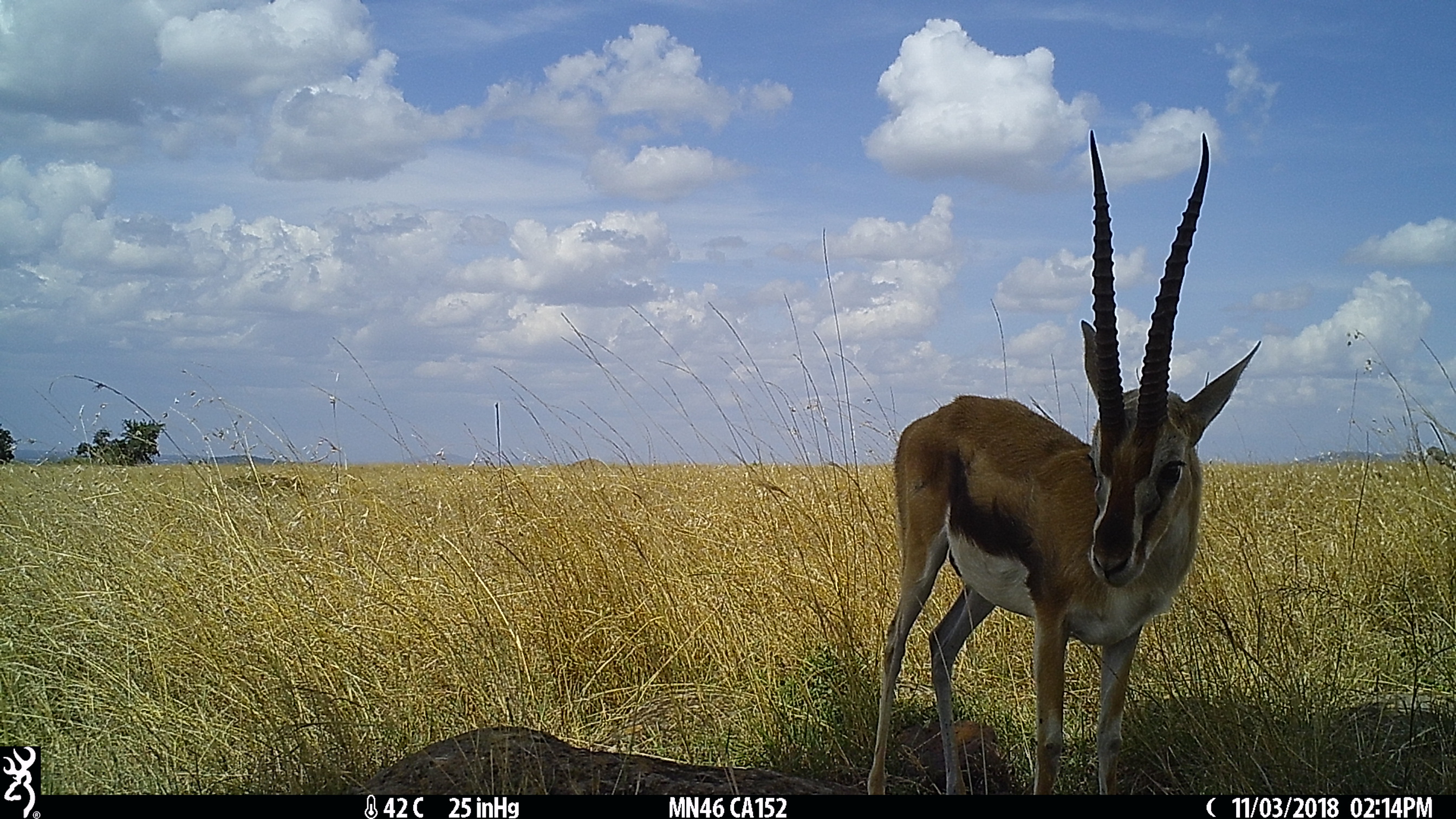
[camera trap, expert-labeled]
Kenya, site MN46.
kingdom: Animalia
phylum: Chordata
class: Mammalia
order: Artiodactyla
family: Bovidae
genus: Eudorcas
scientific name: Eudorcas thomsonii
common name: thomon's gazelle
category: gazelle thomsons